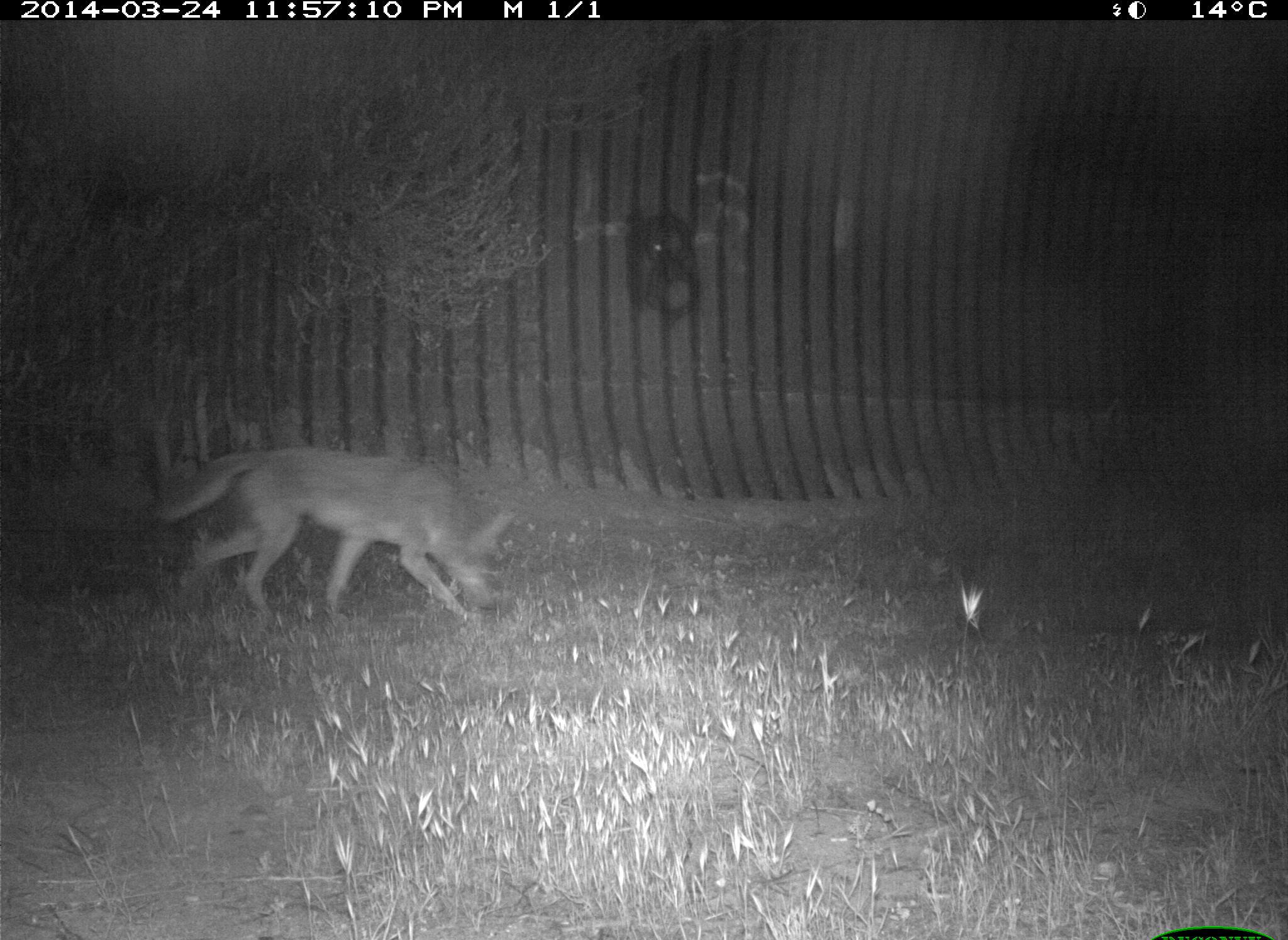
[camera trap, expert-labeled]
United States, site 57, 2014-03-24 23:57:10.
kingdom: Animalia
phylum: Chordata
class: Mammalia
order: Carnivora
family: Canidae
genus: Canis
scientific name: Canis latrans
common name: coyote